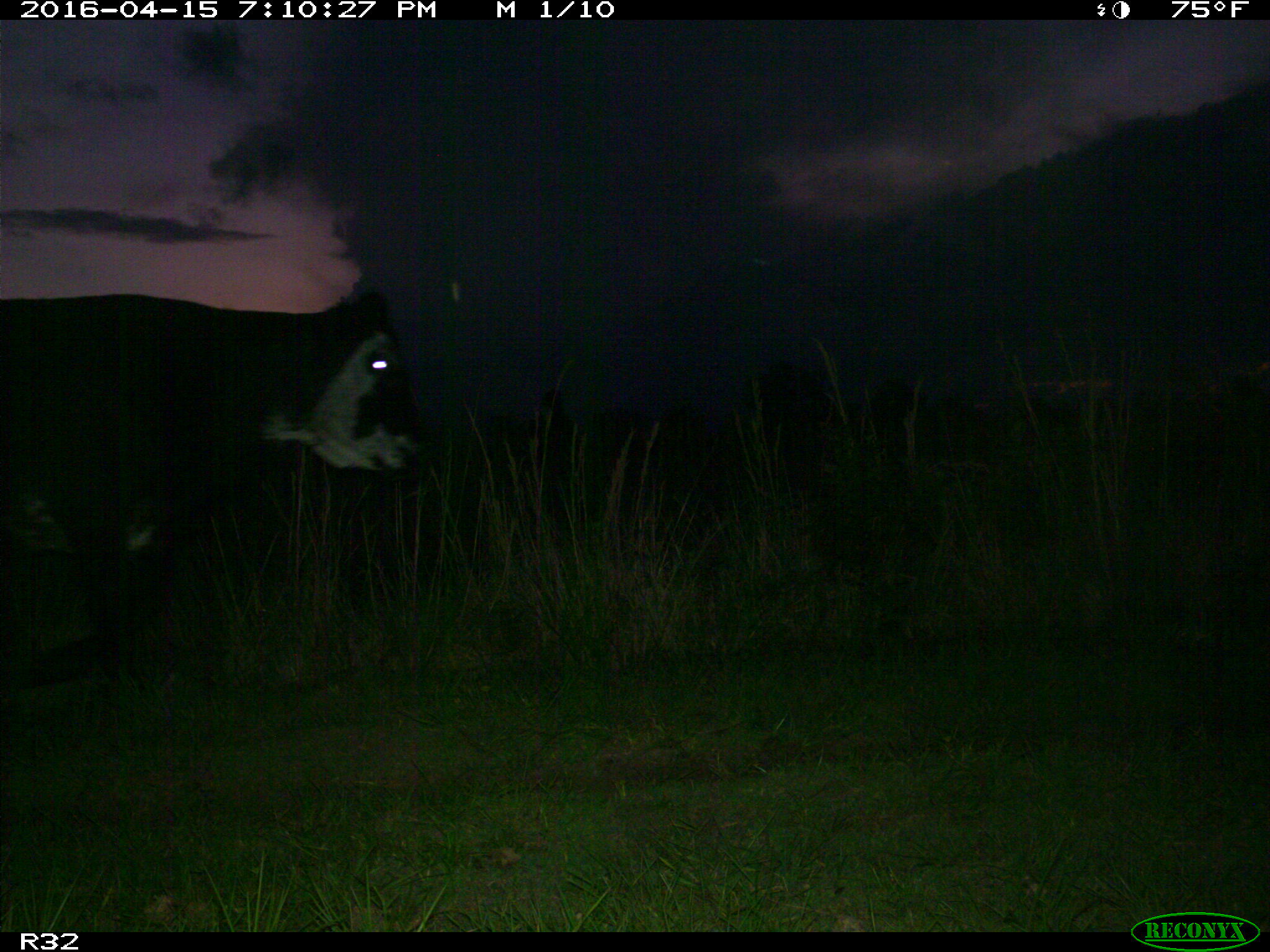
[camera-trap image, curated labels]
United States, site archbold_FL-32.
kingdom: Animalia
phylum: Chordata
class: Mammalia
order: Artiodactyla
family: Bovidae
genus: Bos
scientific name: Bos taurus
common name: domestic cow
Bos taurus (domestic cow).